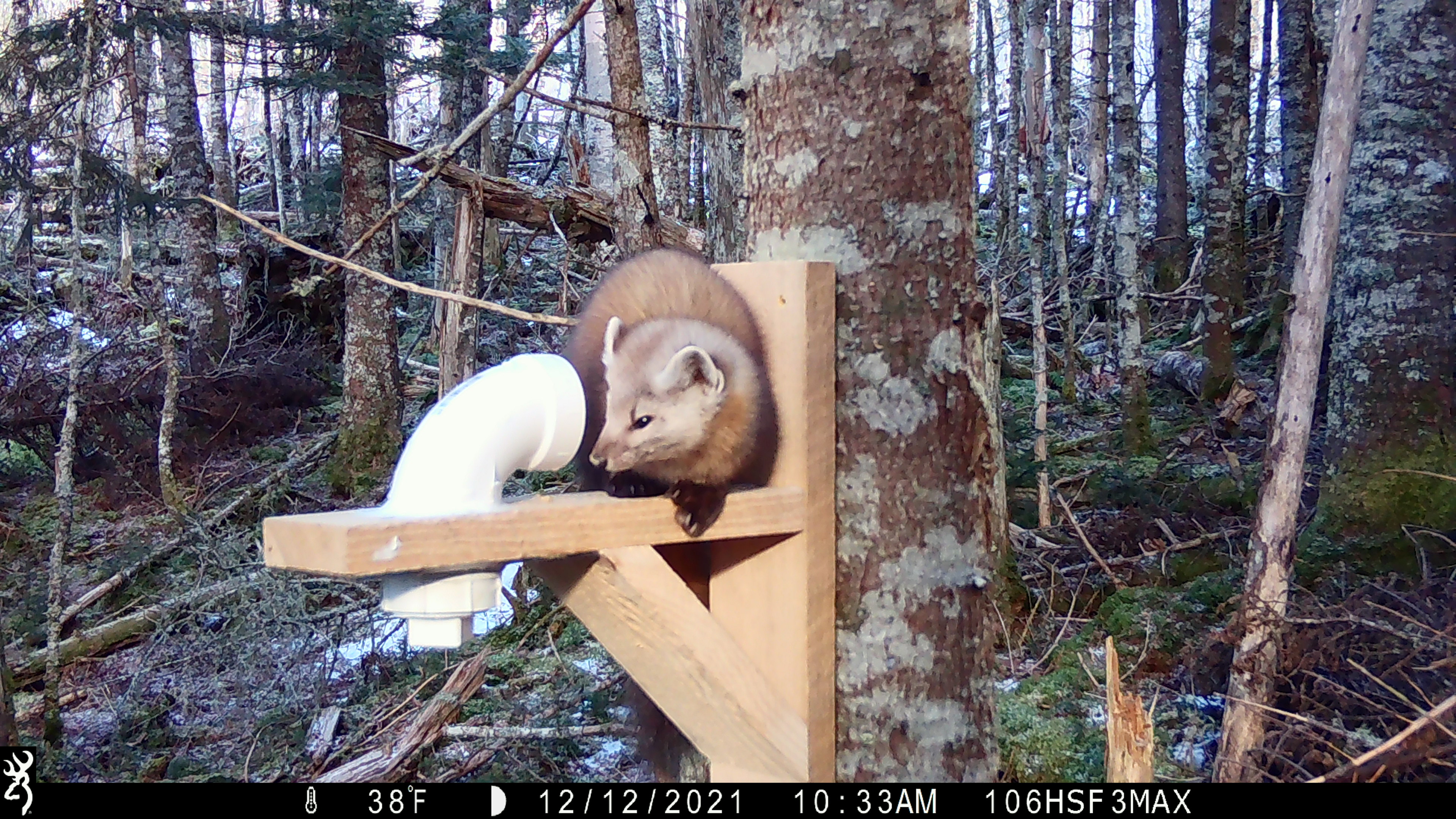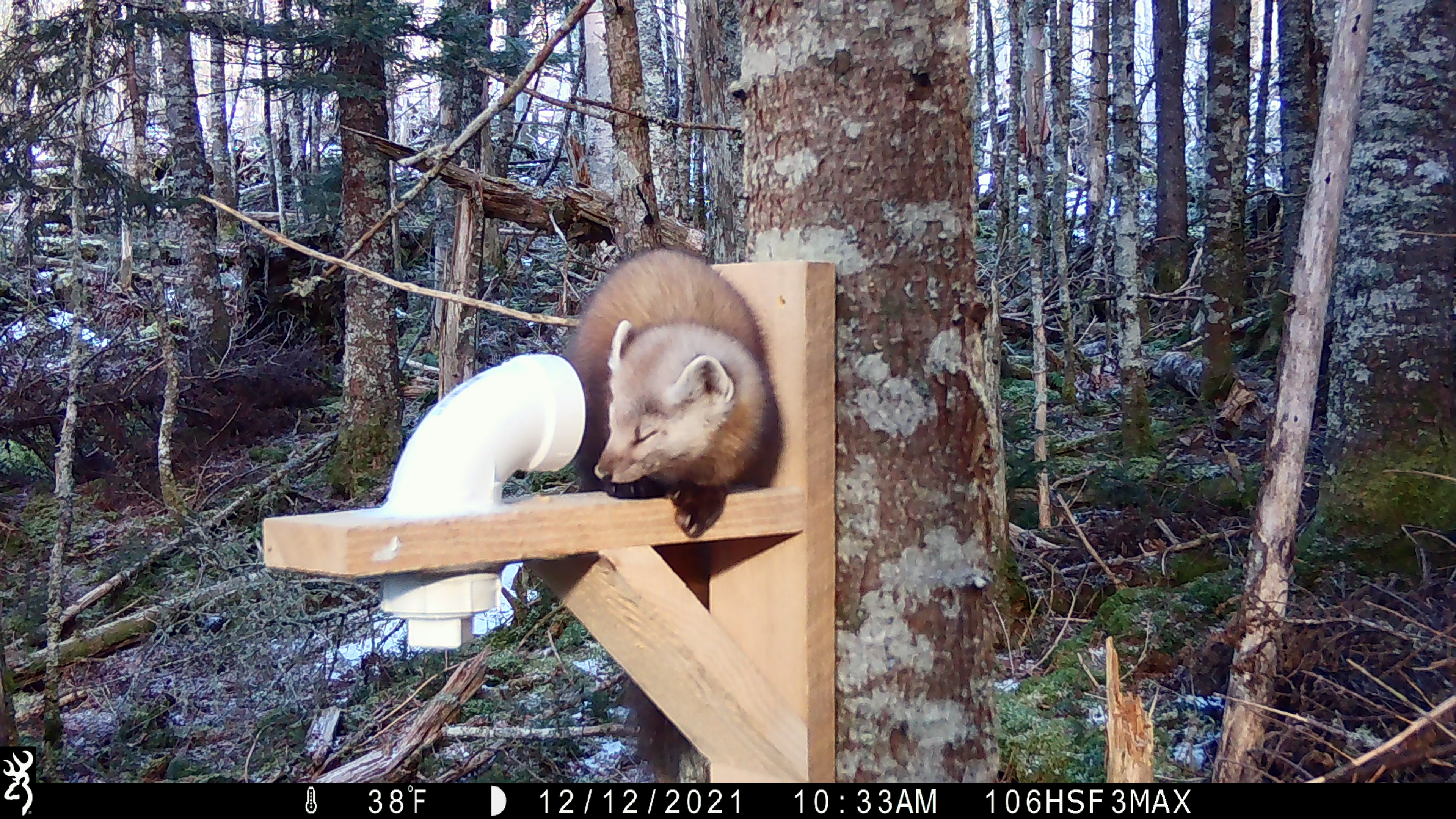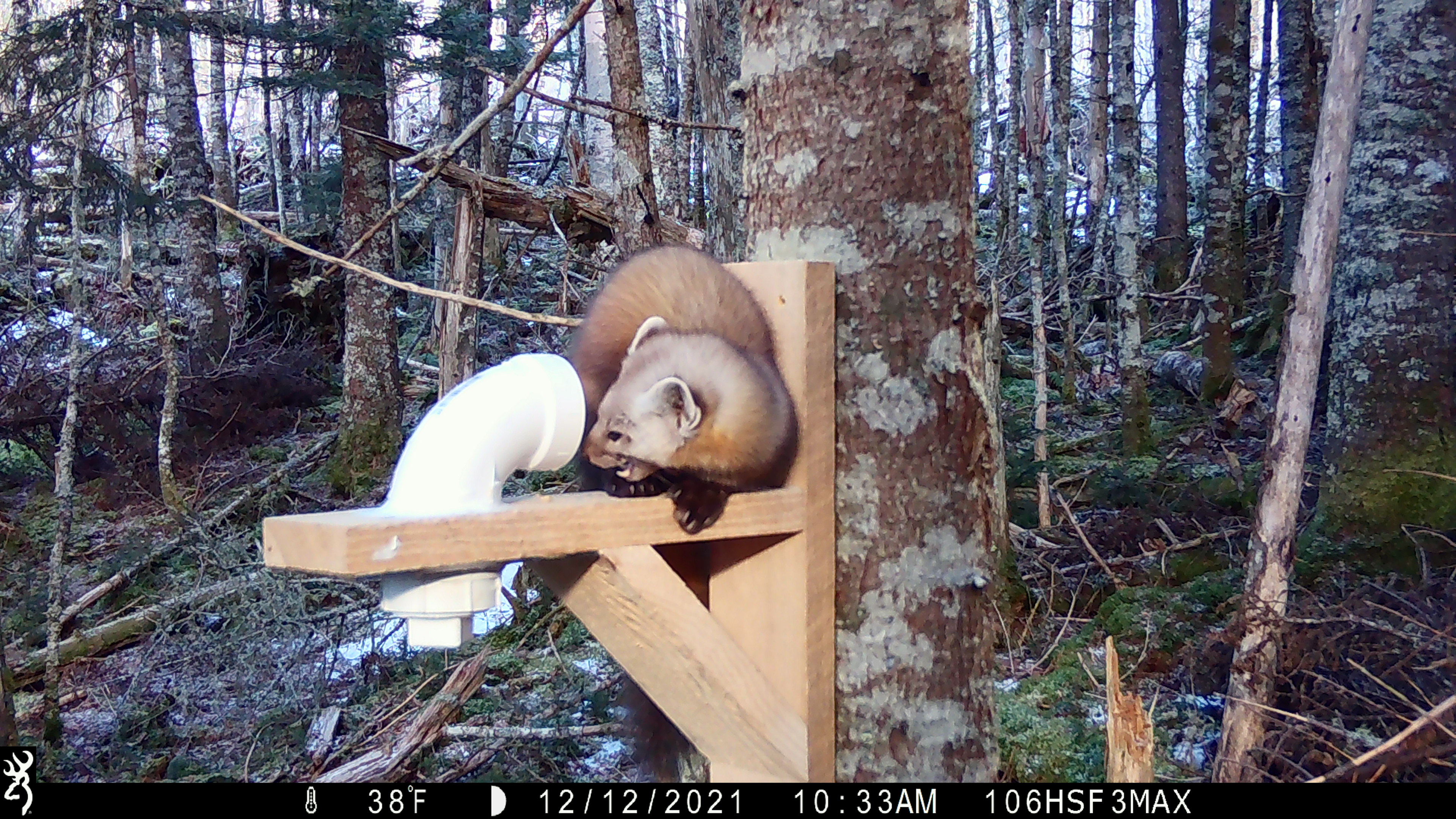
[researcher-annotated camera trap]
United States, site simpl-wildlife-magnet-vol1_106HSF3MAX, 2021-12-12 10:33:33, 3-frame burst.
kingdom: Animalia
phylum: Chordata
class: Mammalia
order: Carnivora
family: Mustelidae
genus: Martes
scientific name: Martes americana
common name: american marten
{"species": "american marten (Martes americana)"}